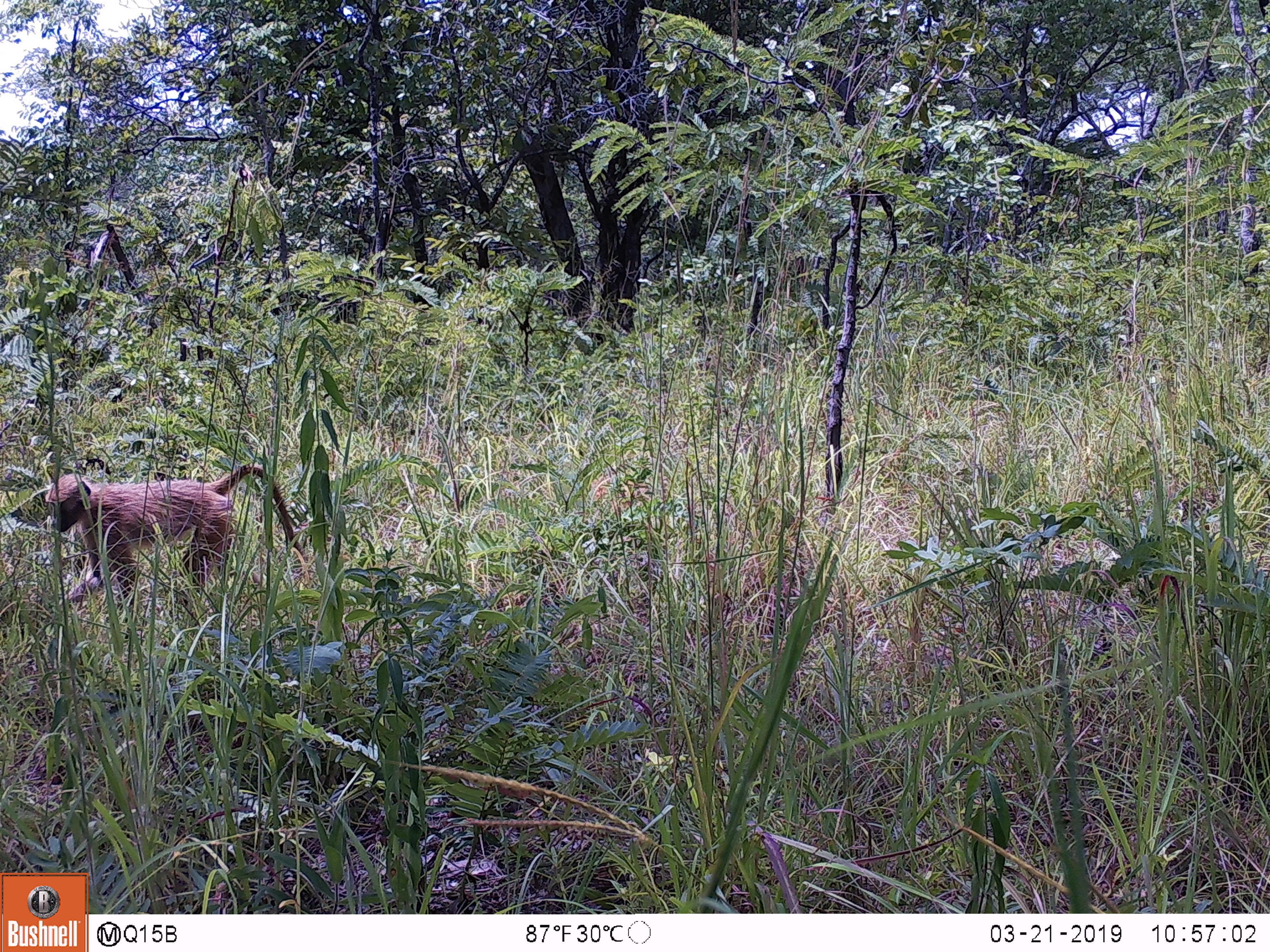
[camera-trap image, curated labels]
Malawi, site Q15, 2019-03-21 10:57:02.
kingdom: Animalia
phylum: Chordata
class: Mammalia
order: Primates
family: Cercopithecidae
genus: Papio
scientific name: Papio cynocephalus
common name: yellow baboon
Yellow baboon (Papio cynocephalus), count 1.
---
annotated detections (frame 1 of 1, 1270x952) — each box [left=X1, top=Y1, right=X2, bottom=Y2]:
yellow baboon: [left=35, top=435, right=315, bottom=617]